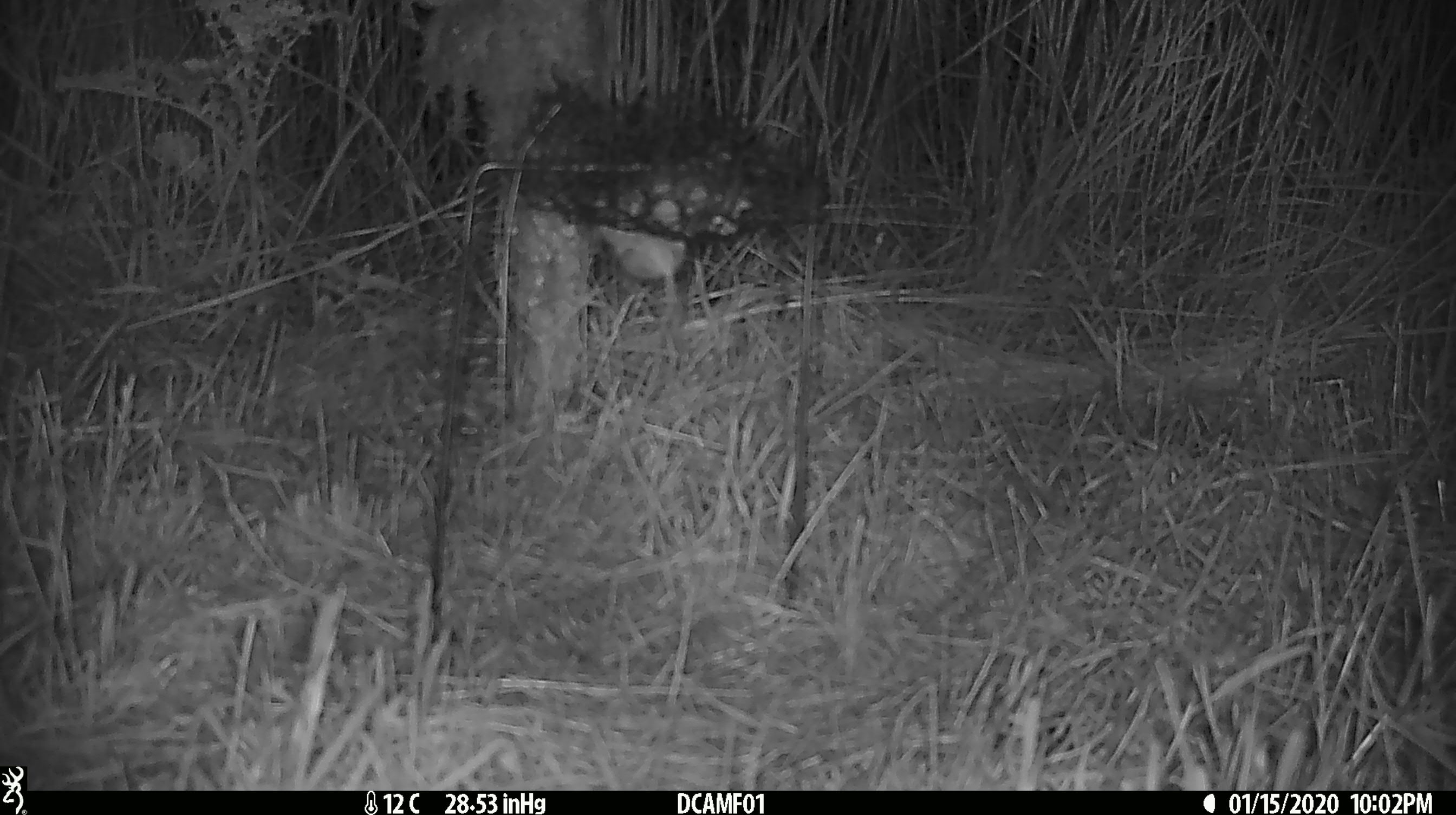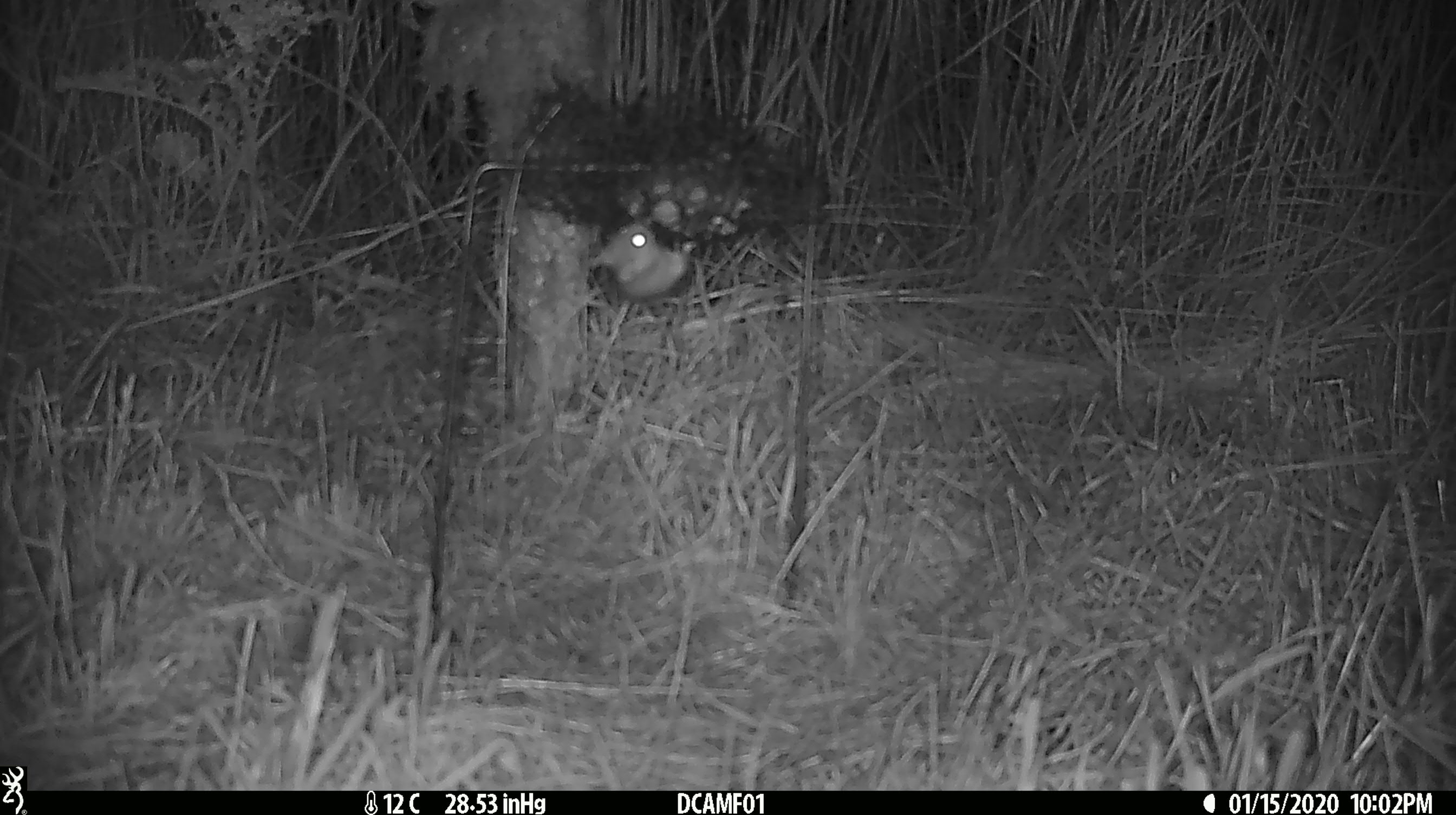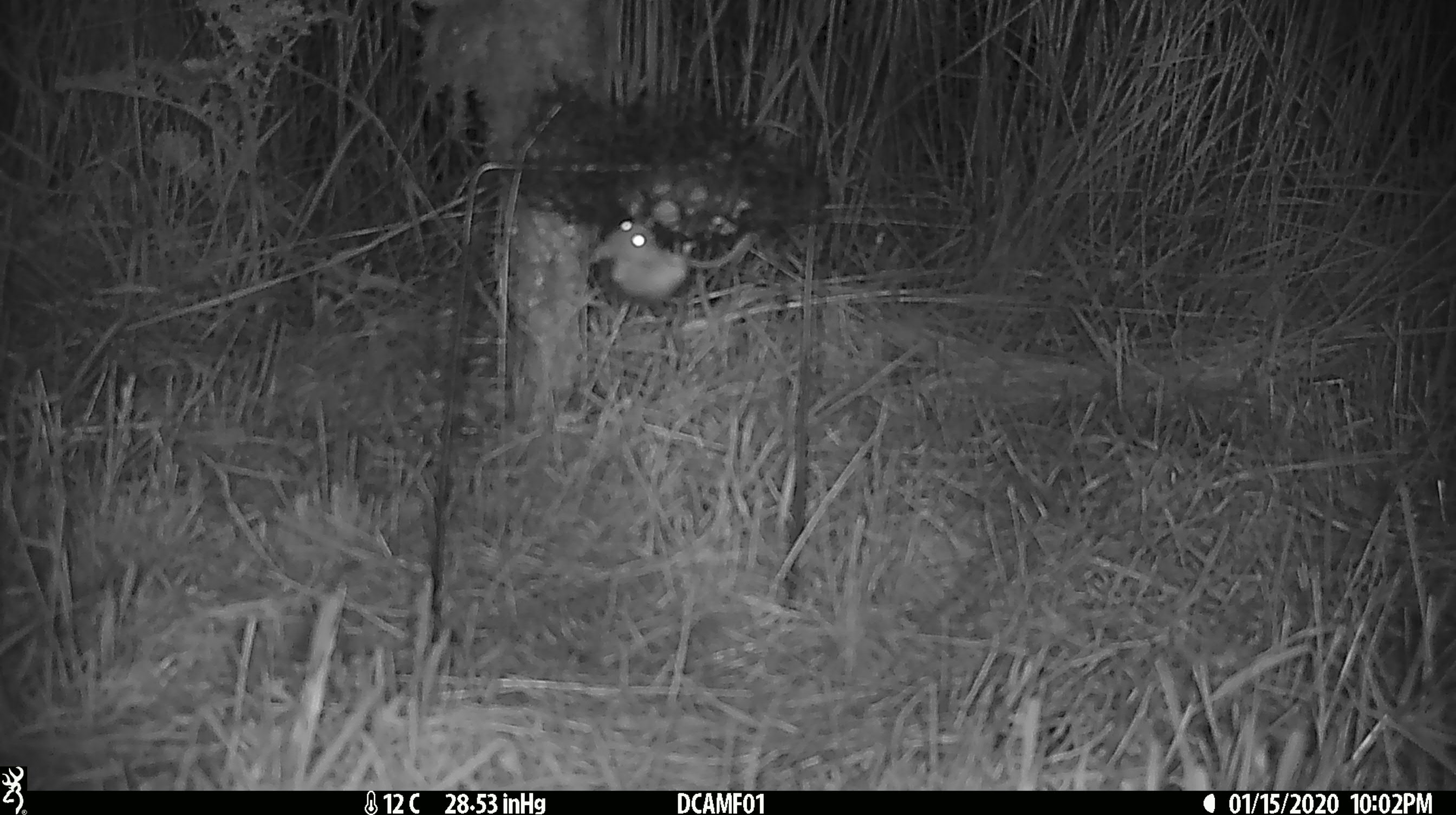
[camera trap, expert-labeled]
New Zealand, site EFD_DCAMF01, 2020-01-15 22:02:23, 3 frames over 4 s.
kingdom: Animalia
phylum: Chordata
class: Mammalia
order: Rodentia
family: Muridae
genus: Mus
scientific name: Mus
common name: mouse